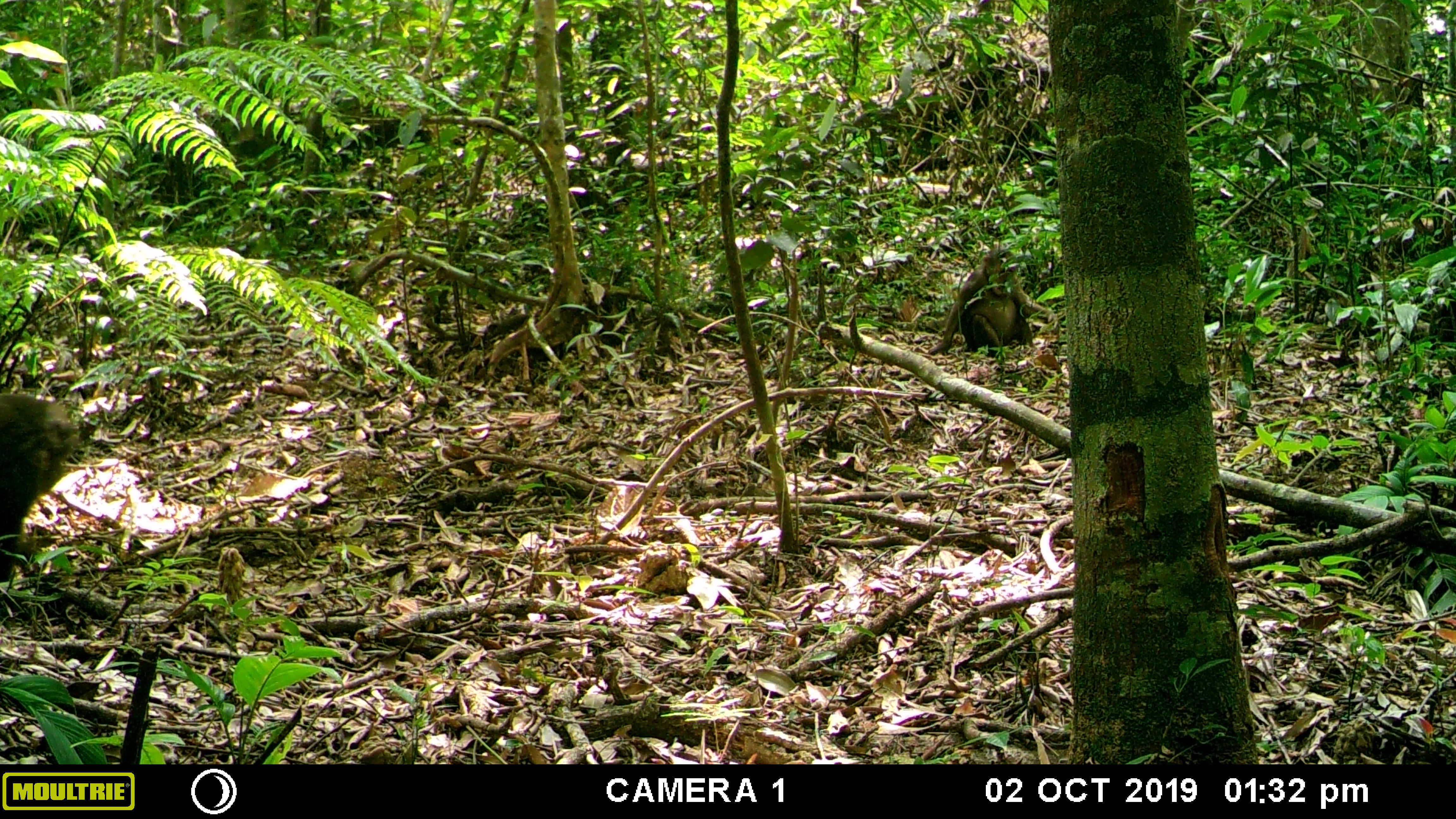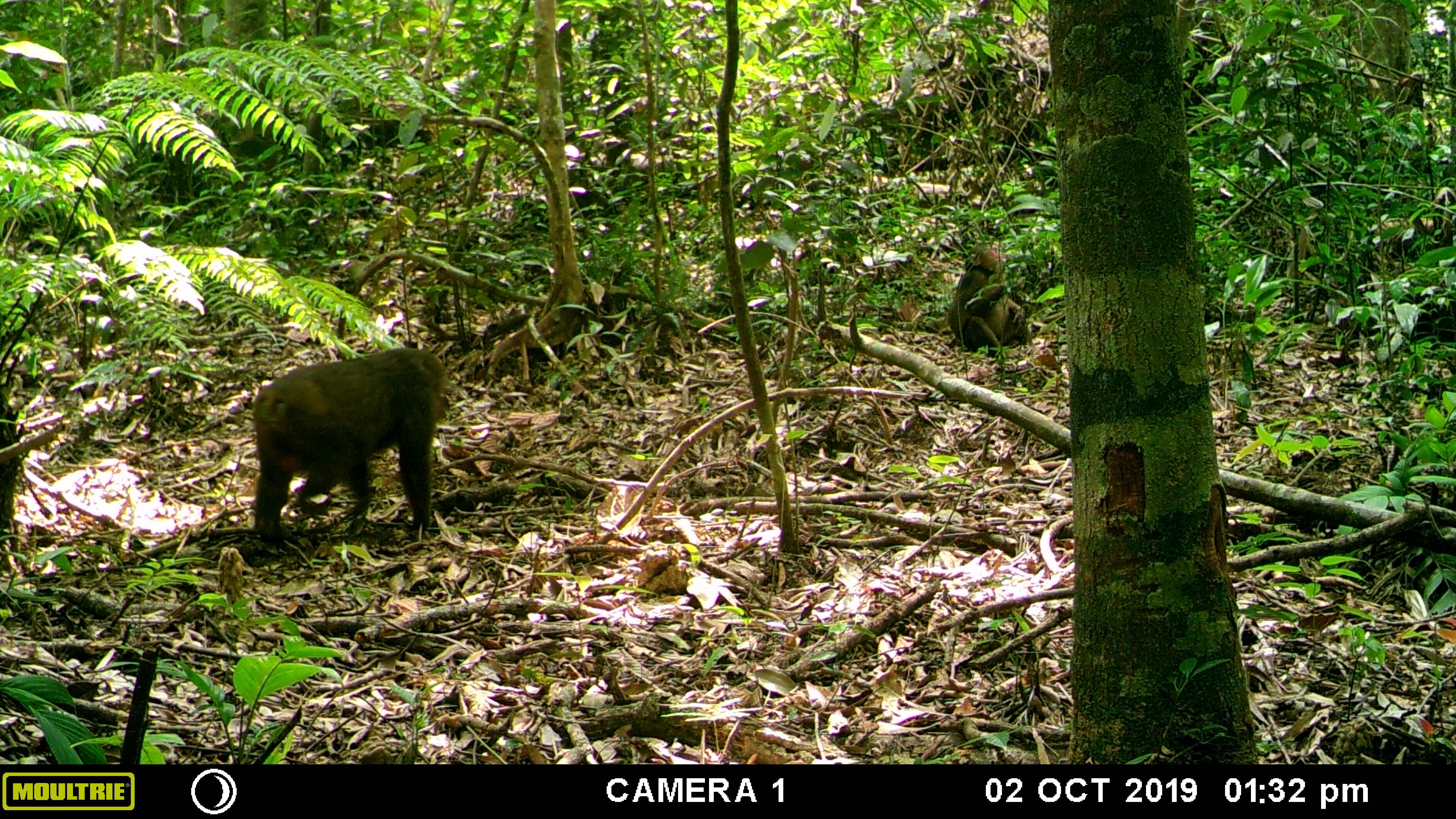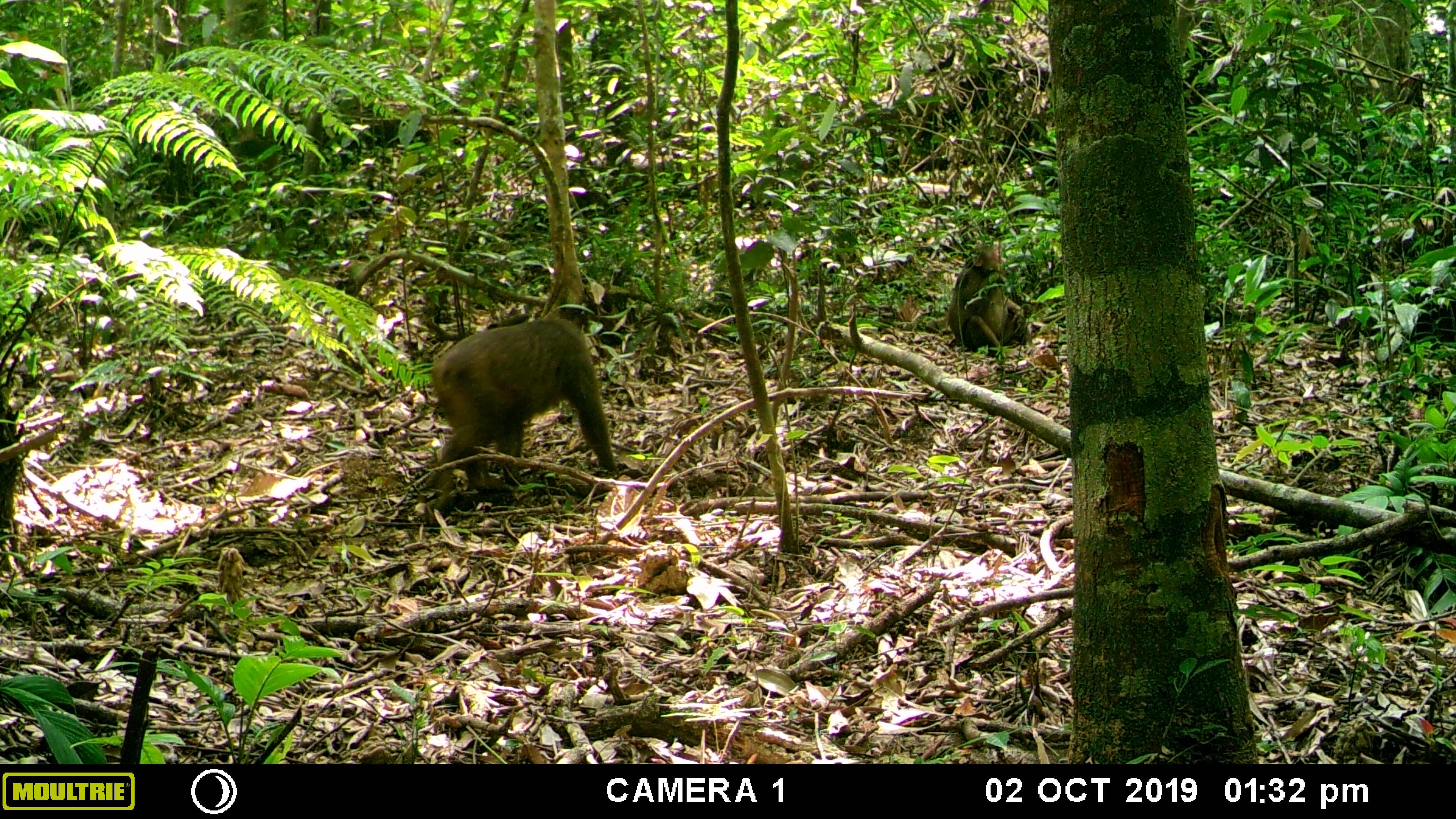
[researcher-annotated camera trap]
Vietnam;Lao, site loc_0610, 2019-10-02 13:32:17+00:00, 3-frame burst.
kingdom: Animalia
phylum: Chordata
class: Mammalia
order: Primates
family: Cercopithecidae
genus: Macaca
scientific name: Macaca arctoides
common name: stump-tailed macaque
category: stump tailed macaque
Stump tailed macaque (stump-tailed macaque) (Macaca arctoides). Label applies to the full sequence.